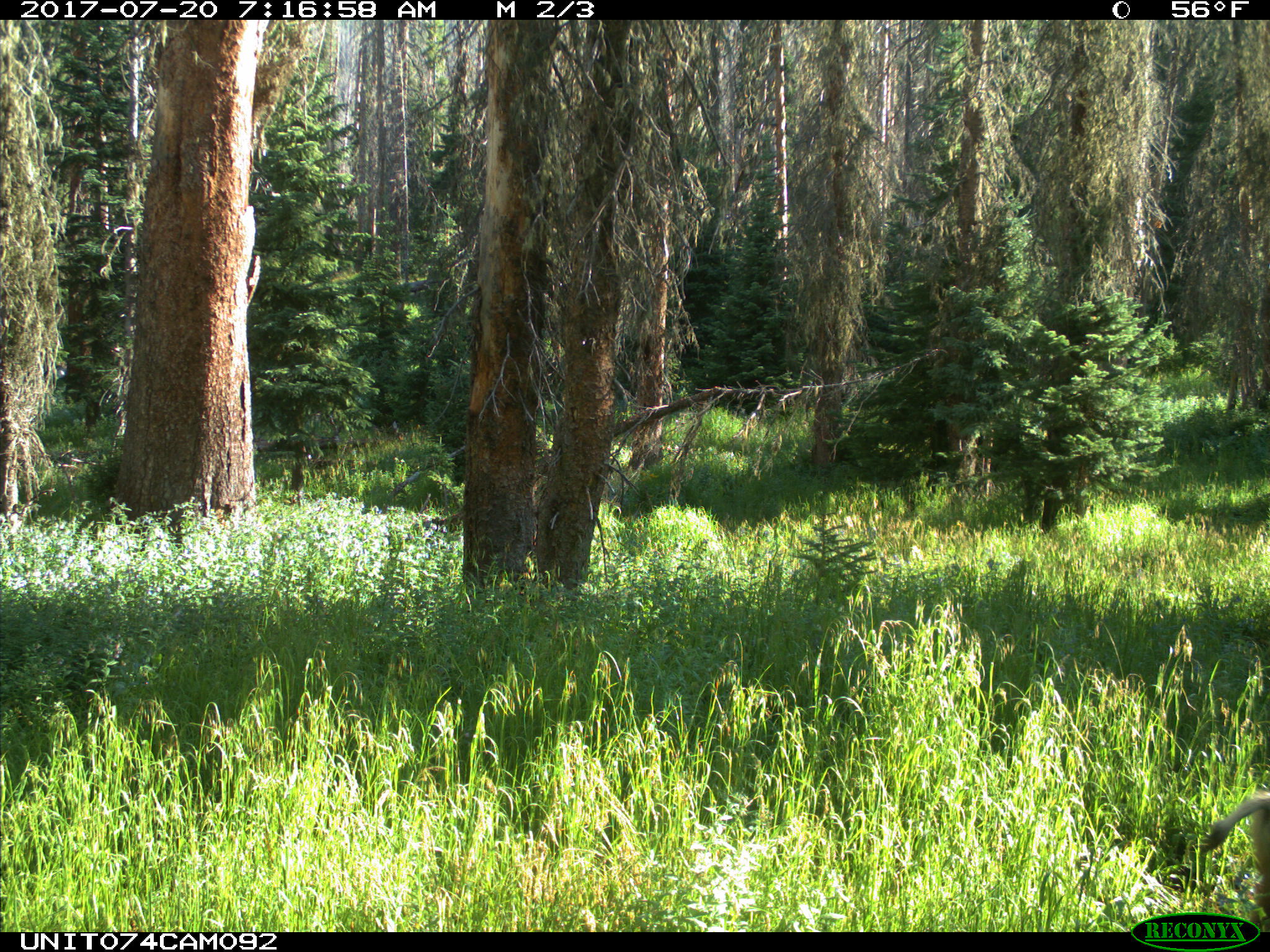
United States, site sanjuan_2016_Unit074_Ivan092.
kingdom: Animalia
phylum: Chordata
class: Mammalia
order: Artiodactyla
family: Cervidae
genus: Odocoileus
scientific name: Odocoileus hemionus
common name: mule deer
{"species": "Odocoileus hemionus (mule deer)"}